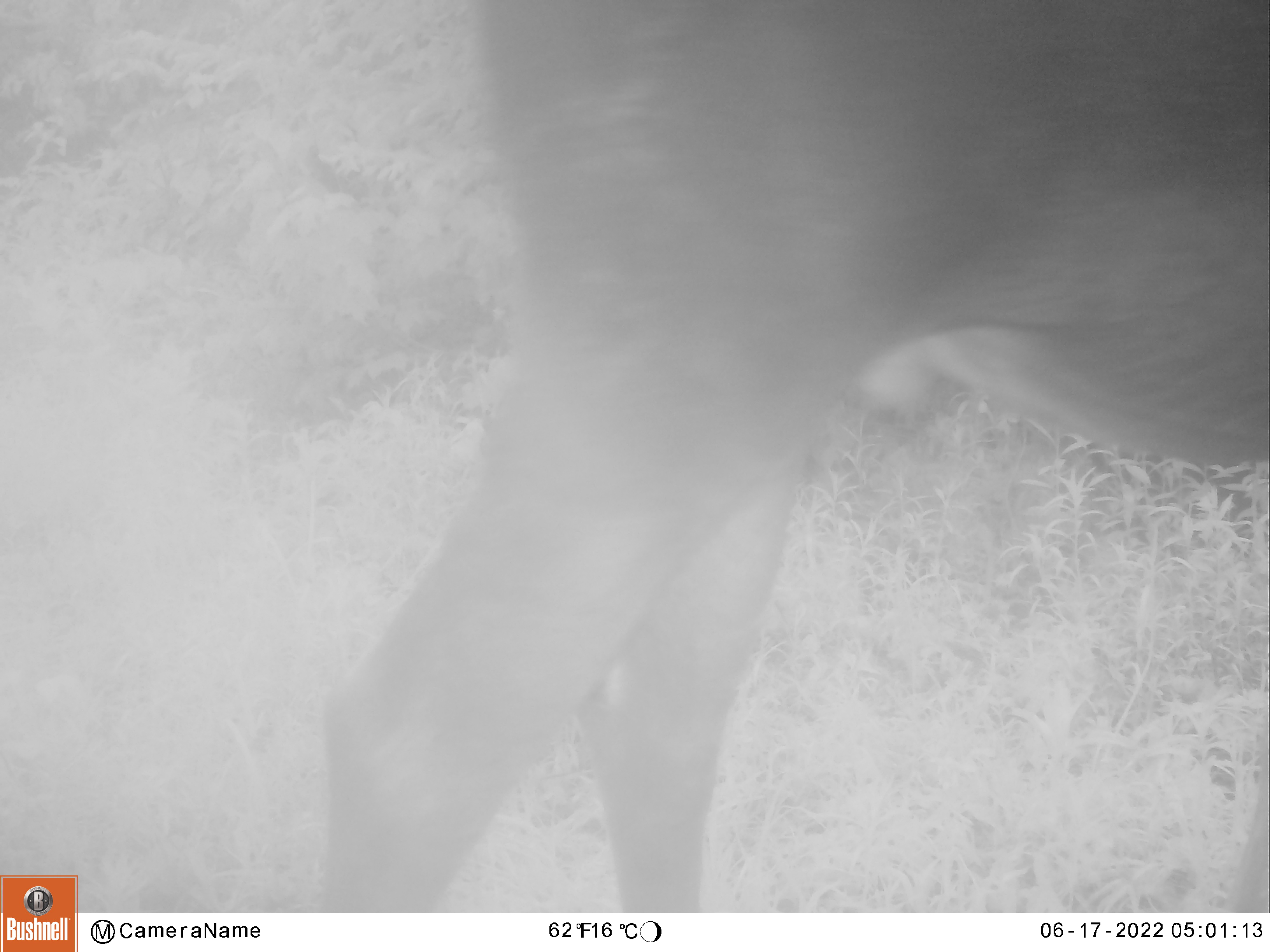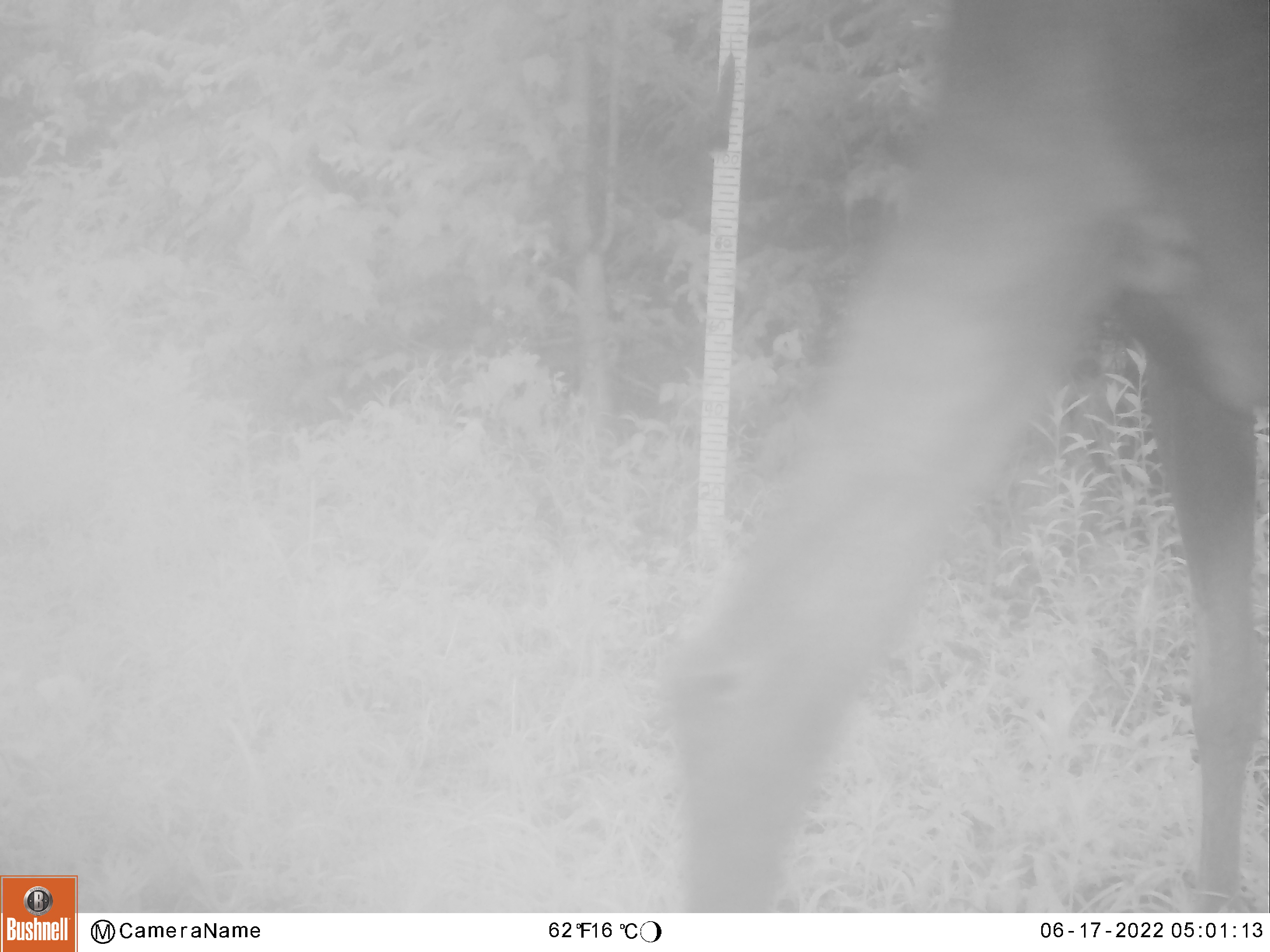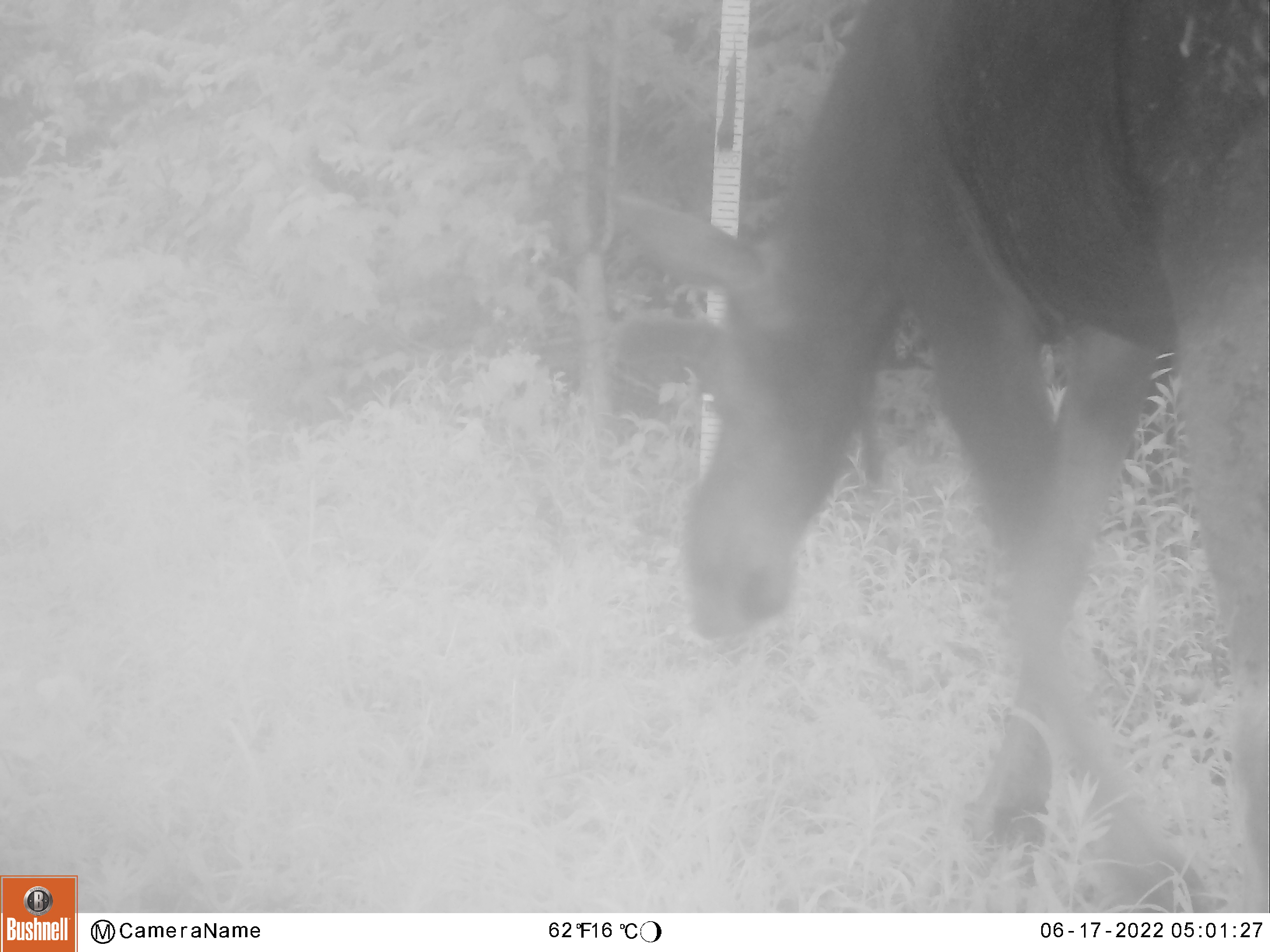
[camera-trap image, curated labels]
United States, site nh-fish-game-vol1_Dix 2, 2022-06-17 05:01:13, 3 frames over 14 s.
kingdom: Animalia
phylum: Chordata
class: Mammalia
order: Artiodactyla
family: Cervidae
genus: Alces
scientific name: Alces alces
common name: moose